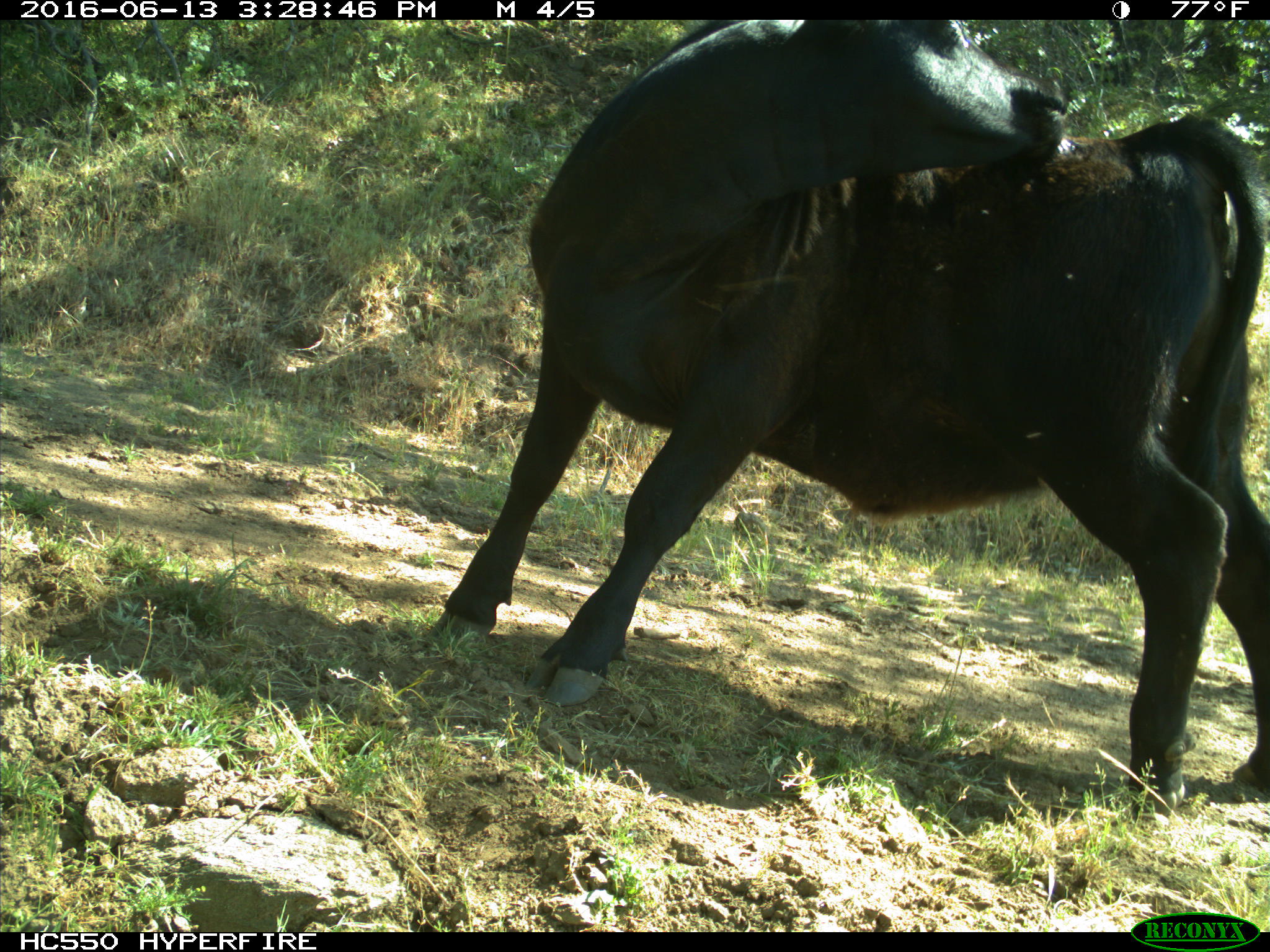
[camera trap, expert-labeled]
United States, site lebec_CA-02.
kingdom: Animalia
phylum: Chordata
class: Mammalia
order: Artiodactyla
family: Bovidae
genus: Bos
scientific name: Bos taurus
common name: domestic cow